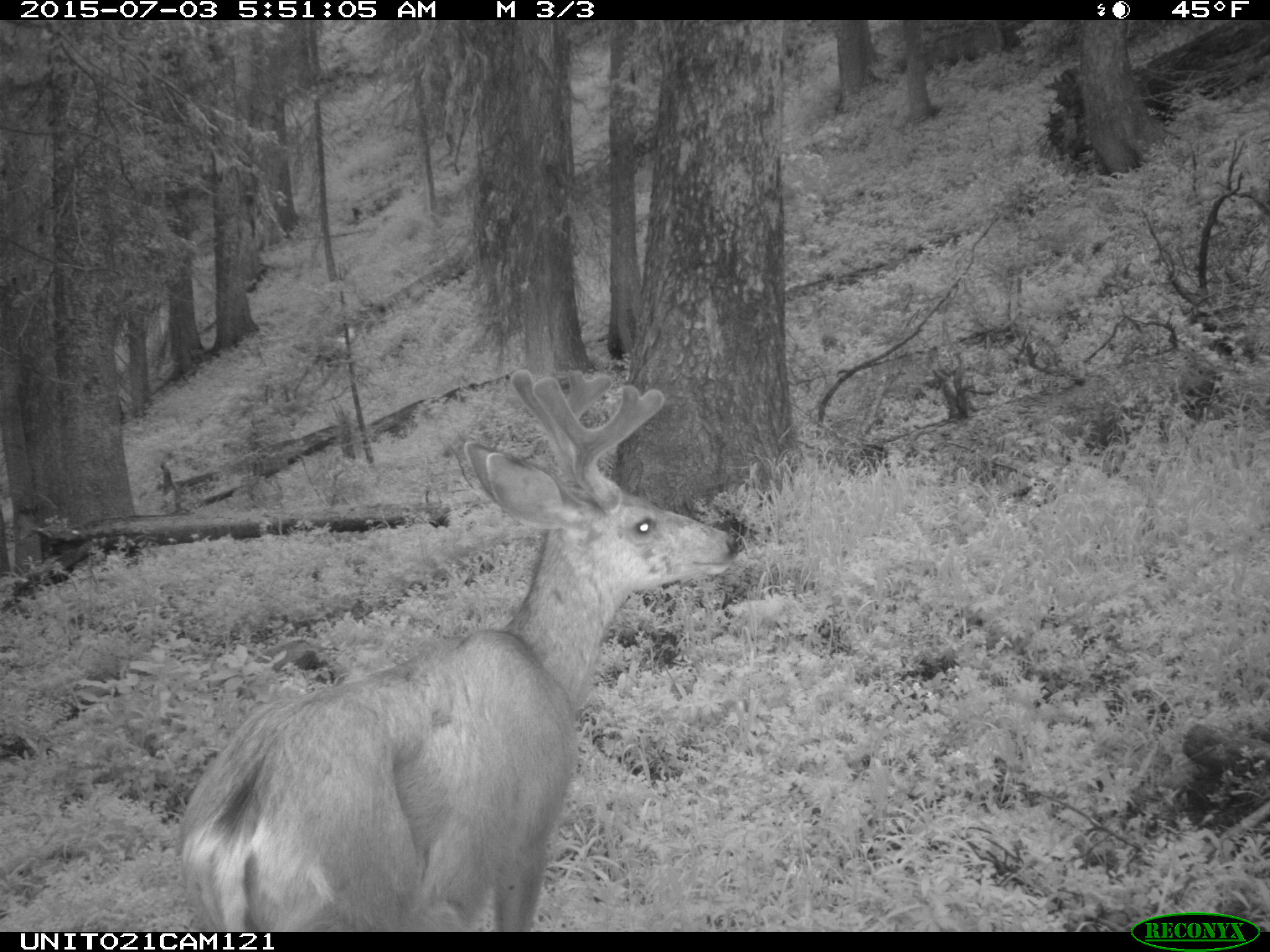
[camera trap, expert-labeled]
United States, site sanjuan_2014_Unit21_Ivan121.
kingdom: Animalia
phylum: Chordata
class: Mammalia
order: Artiodactyla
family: Cervidae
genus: Odocoileus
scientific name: Odocoileus hemionus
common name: mule deer